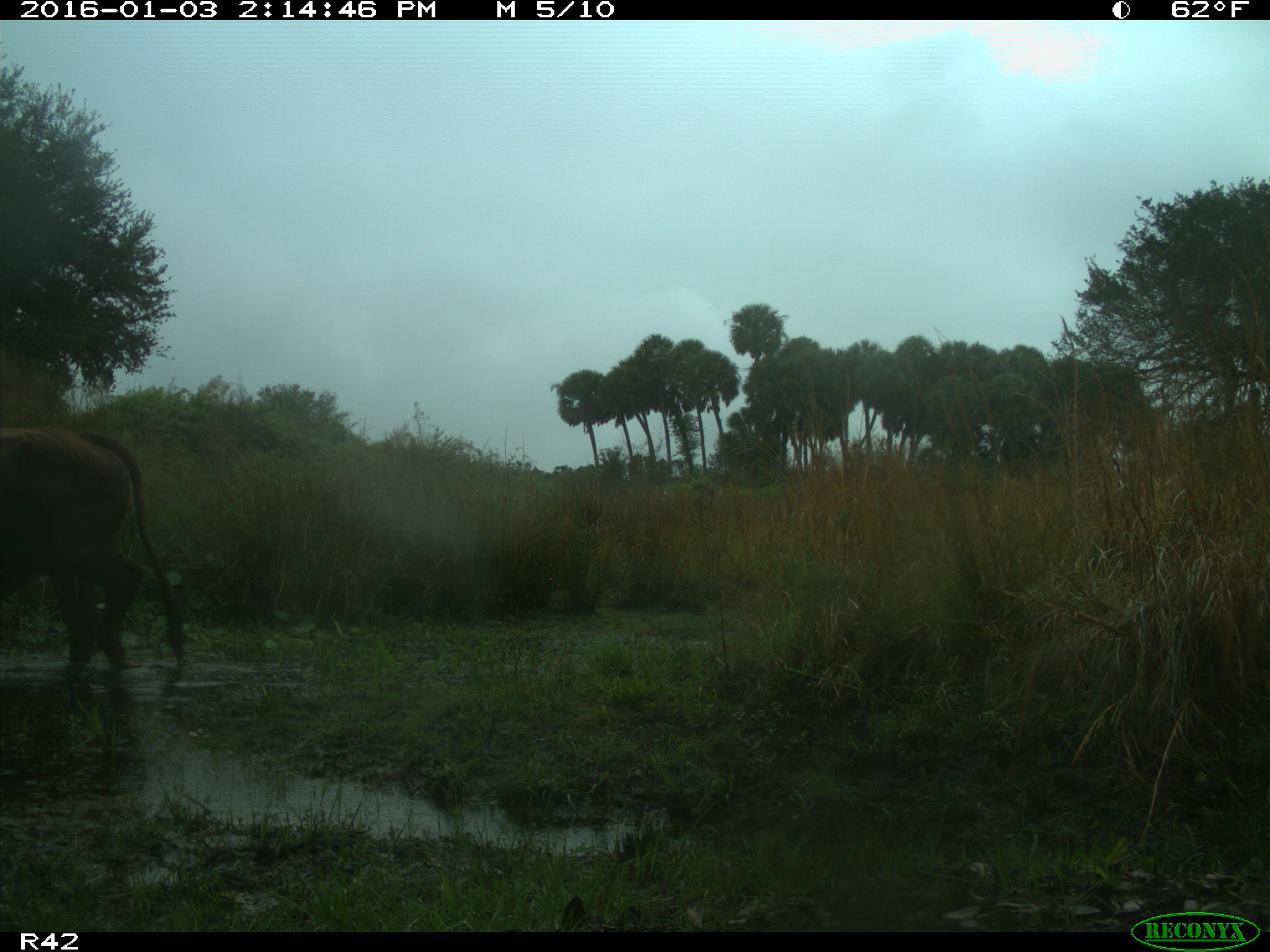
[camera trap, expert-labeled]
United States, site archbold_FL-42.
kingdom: Animalia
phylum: Chordata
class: Mammalia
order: Artiodactyla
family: Bovidae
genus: Bos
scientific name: Bos taurus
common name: domestic cow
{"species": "Bos taurus (domestic cow)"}